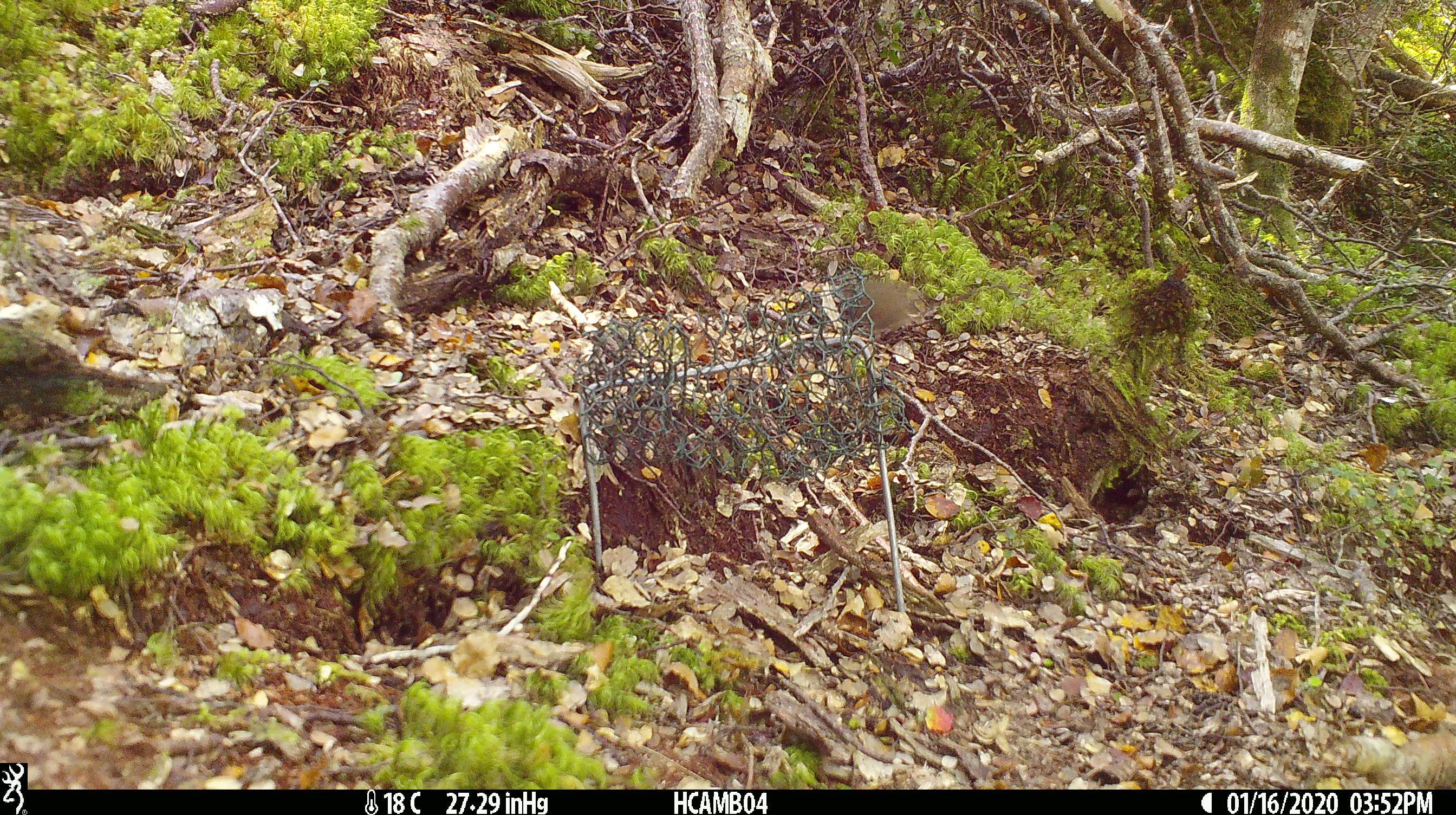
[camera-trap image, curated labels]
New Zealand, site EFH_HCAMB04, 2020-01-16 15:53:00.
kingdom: Animalia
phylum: Chordata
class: Mammalia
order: Rodentia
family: Muridae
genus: Mus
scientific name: Mus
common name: mouse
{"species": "mouse (Mus)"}